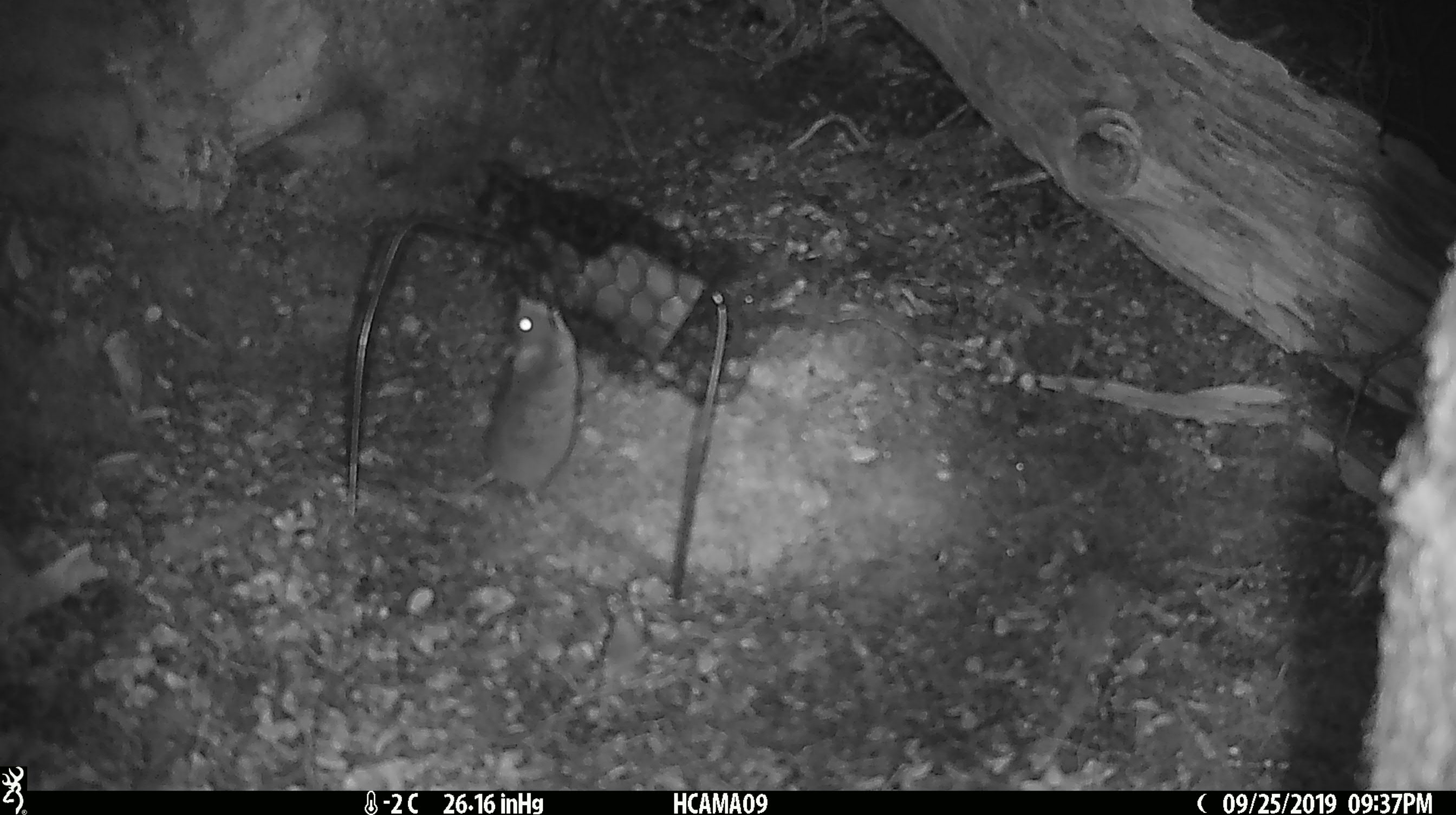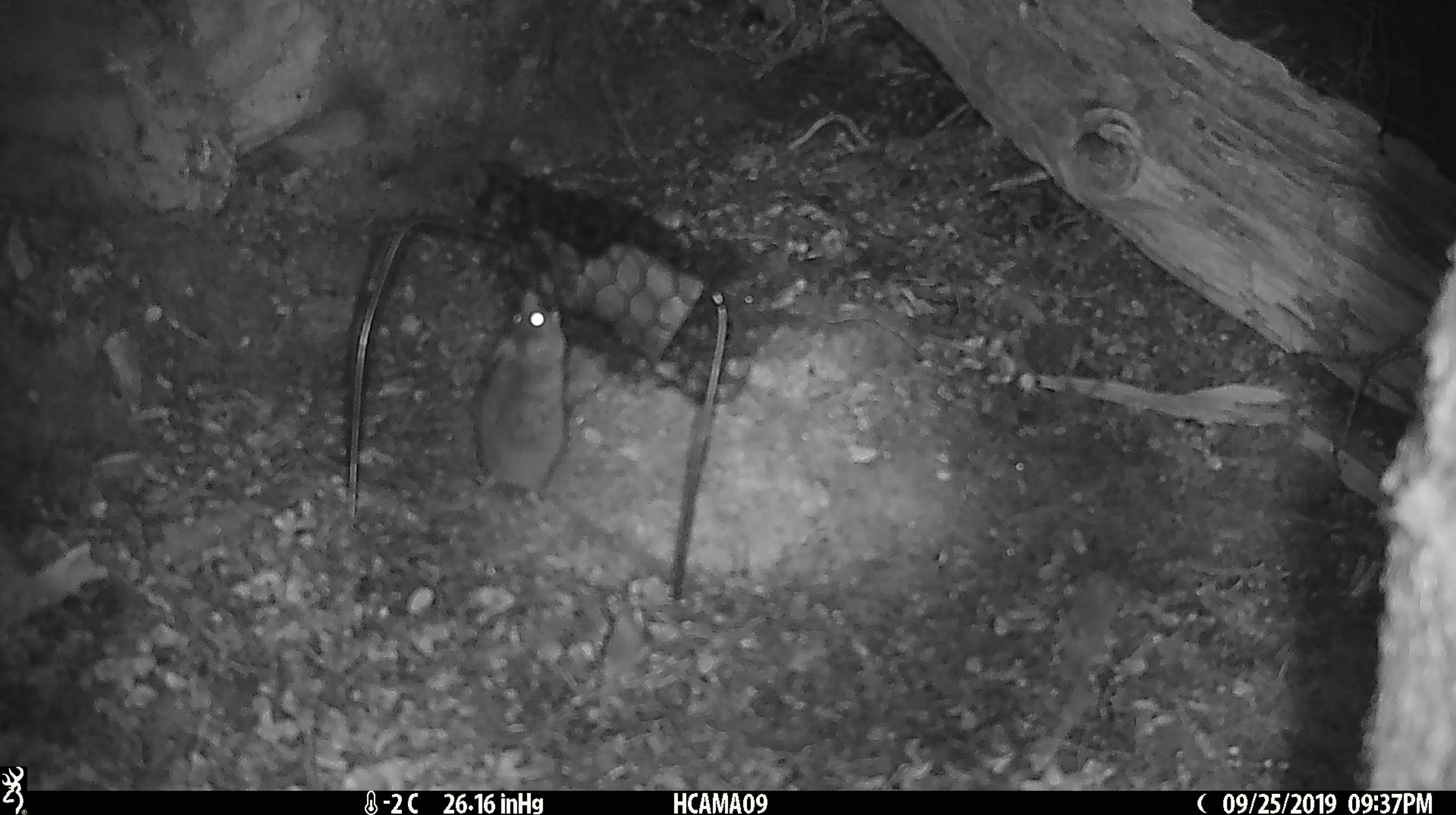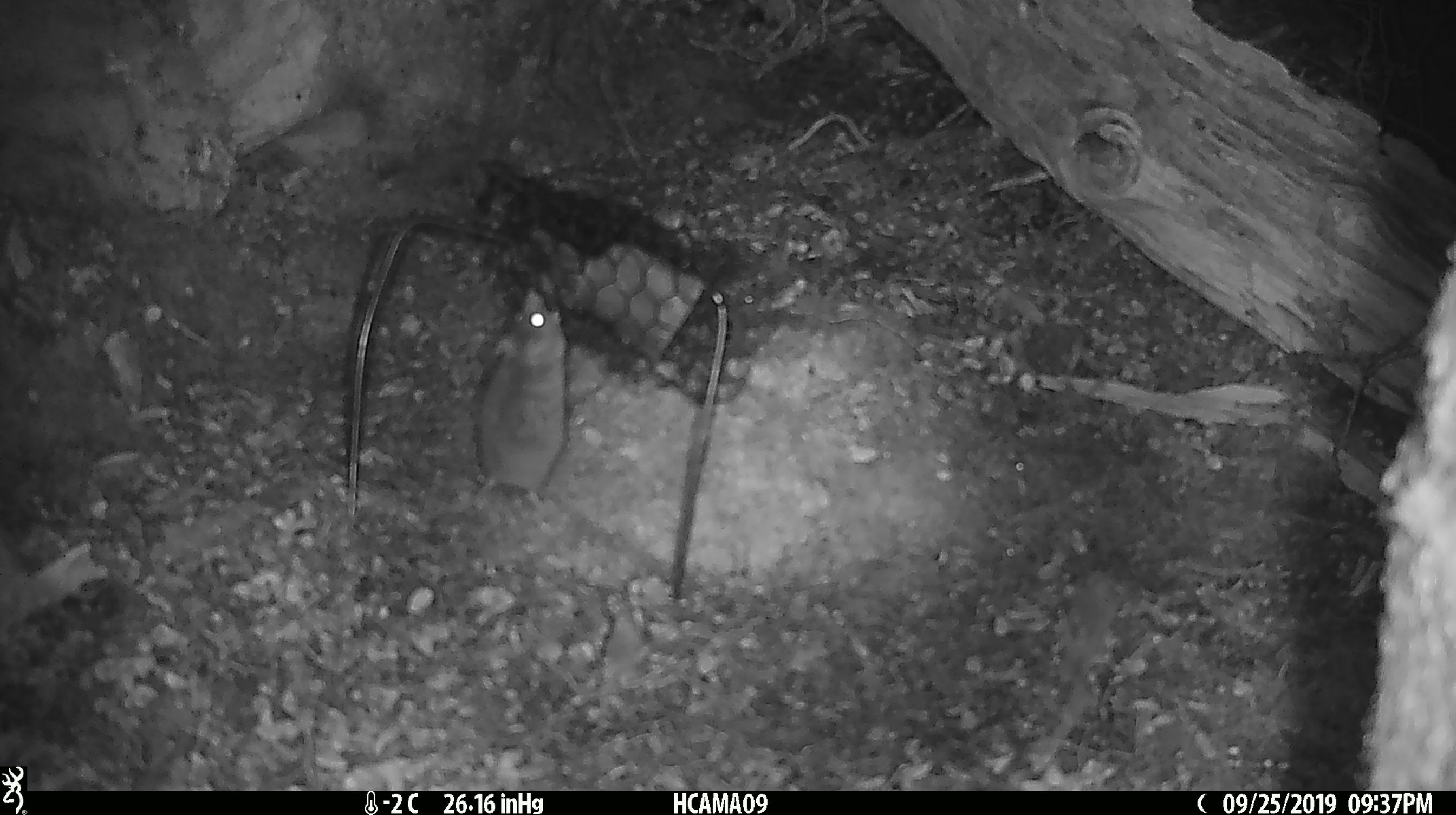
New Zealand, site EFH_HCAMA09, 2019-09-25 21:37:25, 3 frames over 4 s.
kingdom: Animalia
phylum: Chordata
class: Mammalia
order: Rodentia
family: Muridae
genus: Mus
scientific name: Mus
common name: mouse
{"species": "mouse (Mus)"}